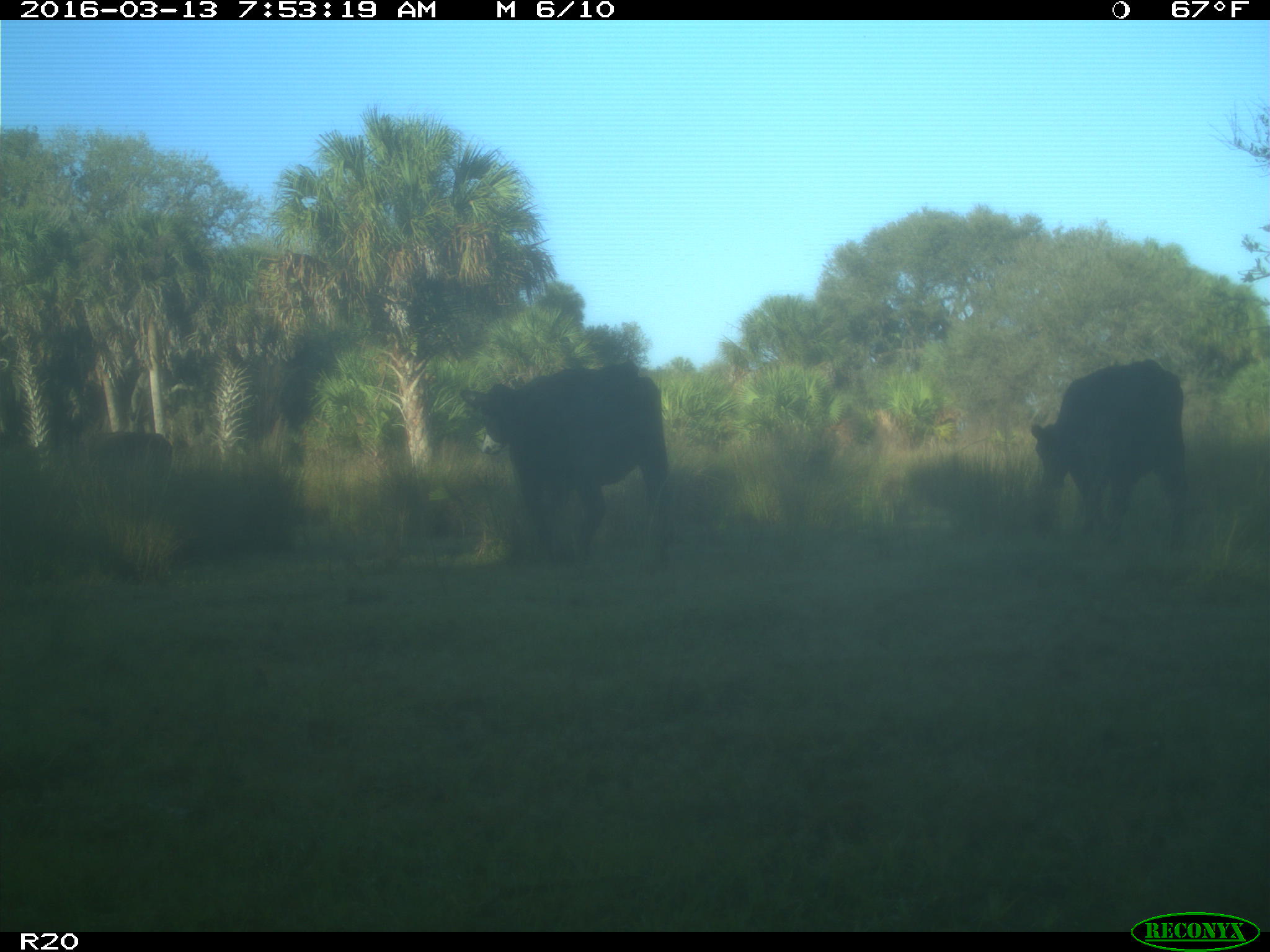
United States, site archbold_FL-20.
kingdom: Animalia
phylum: Chordata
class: Mammalia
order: Artiodactyla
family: Bovidae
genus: Bos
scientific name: Bos taurus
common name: domestic cow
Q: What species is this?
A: Bos taurus (domestic cow).